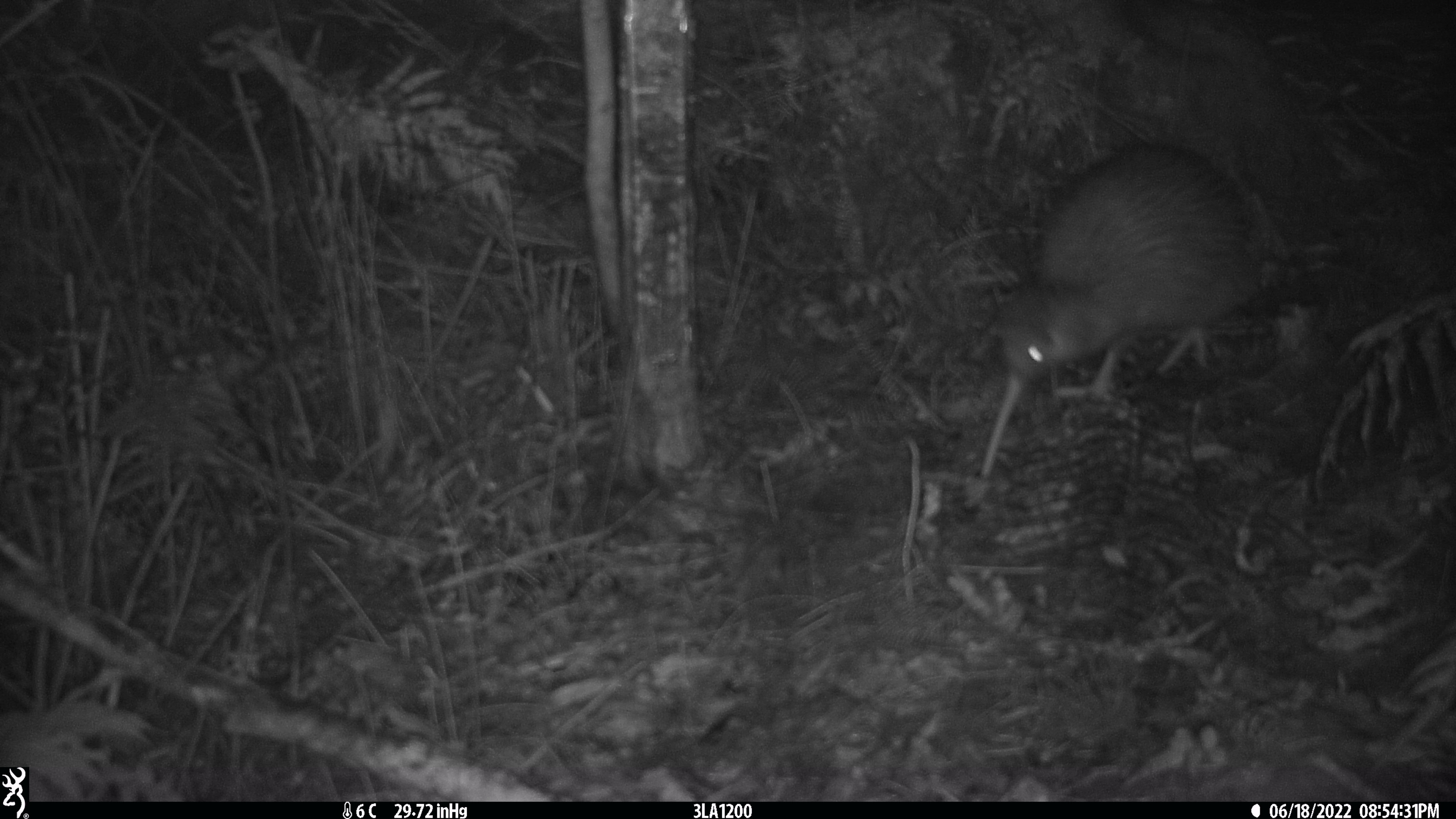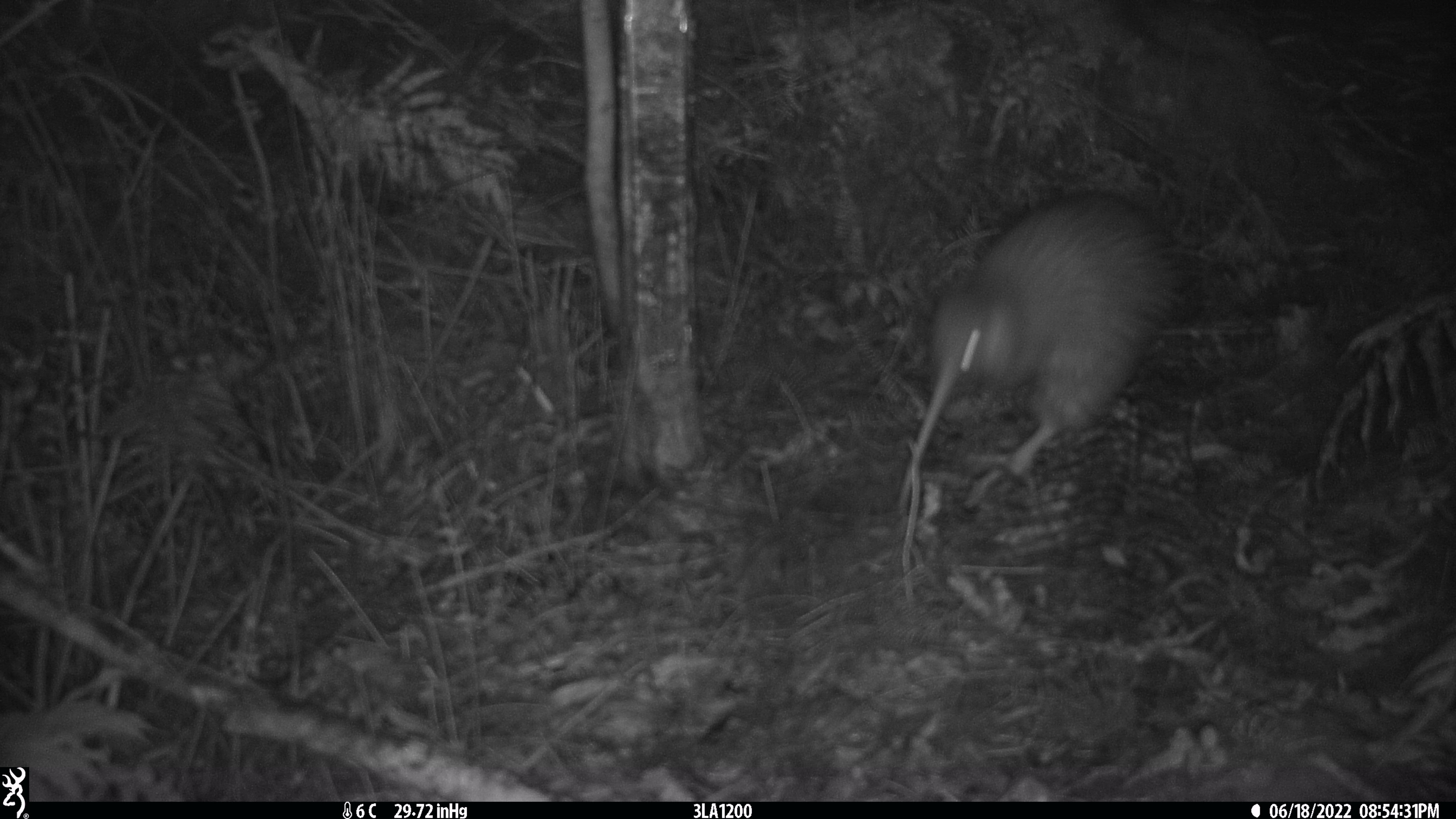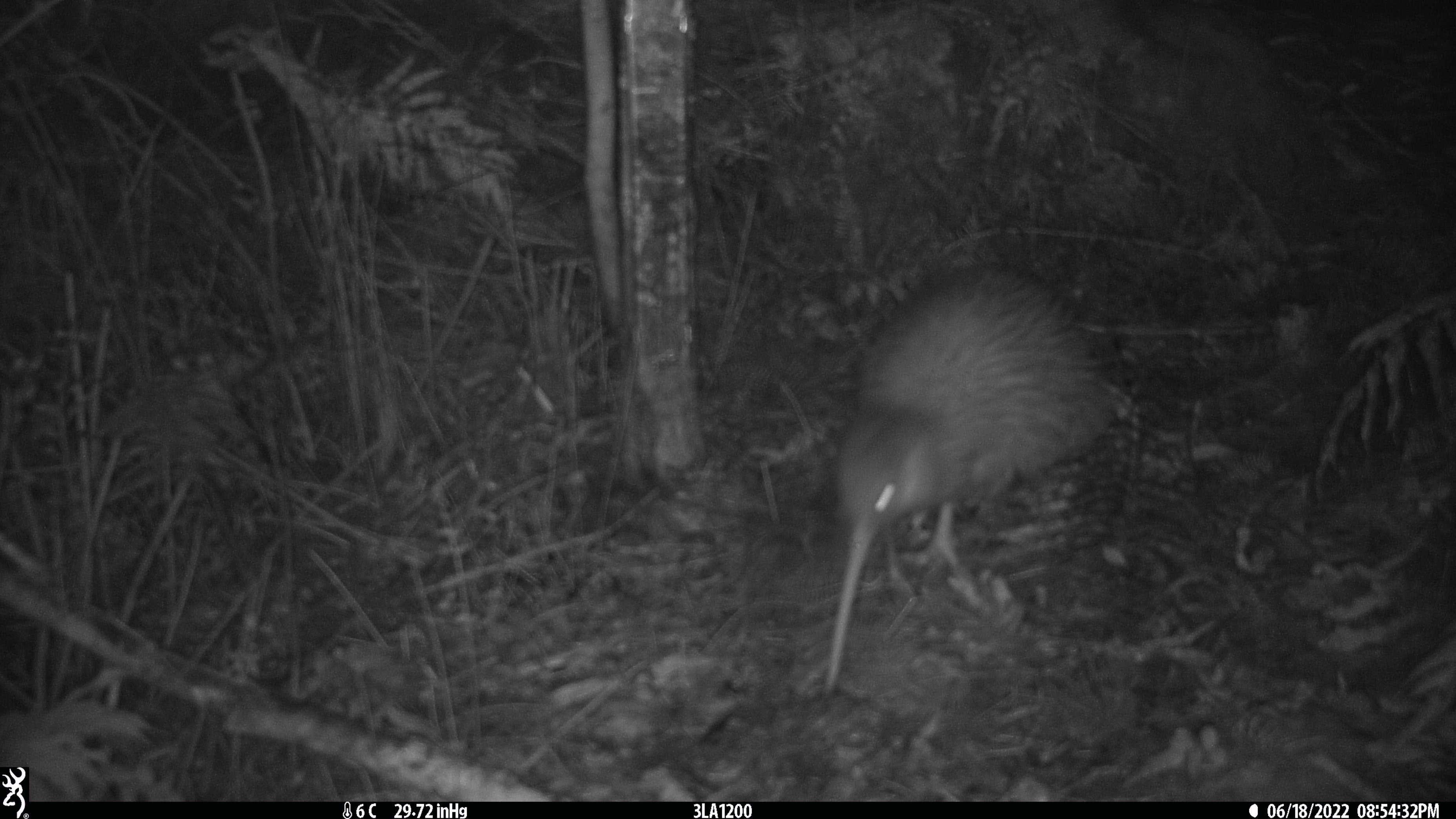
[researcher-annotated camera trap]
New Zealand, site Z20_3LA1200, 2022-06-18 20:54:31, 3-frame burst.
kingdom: Animalia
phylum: Chordata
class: Aves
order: Apterygiformes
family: Apterygidae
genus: Apteryx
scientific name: Apteryx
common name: kiwi